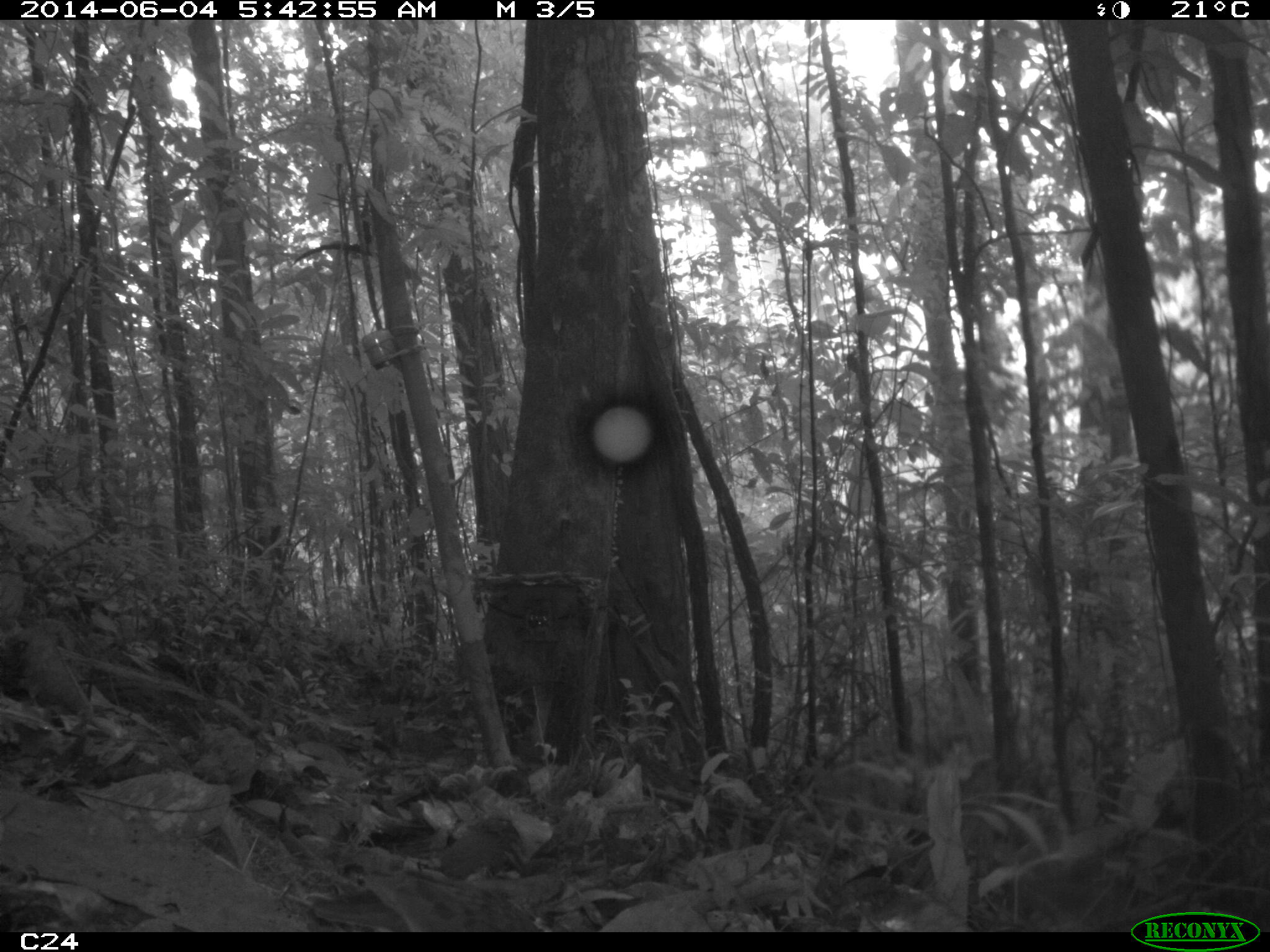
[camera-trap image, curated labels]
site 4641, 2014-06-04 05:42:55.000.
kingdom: Animalia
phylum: Chordata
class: Aves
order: Columbiformes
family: Columbidae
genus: Geotrygon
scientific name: Geotrygon montana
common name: ruddy quail-dove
Geotrygon montana (ruddy quail-dove), count 1, age adult.